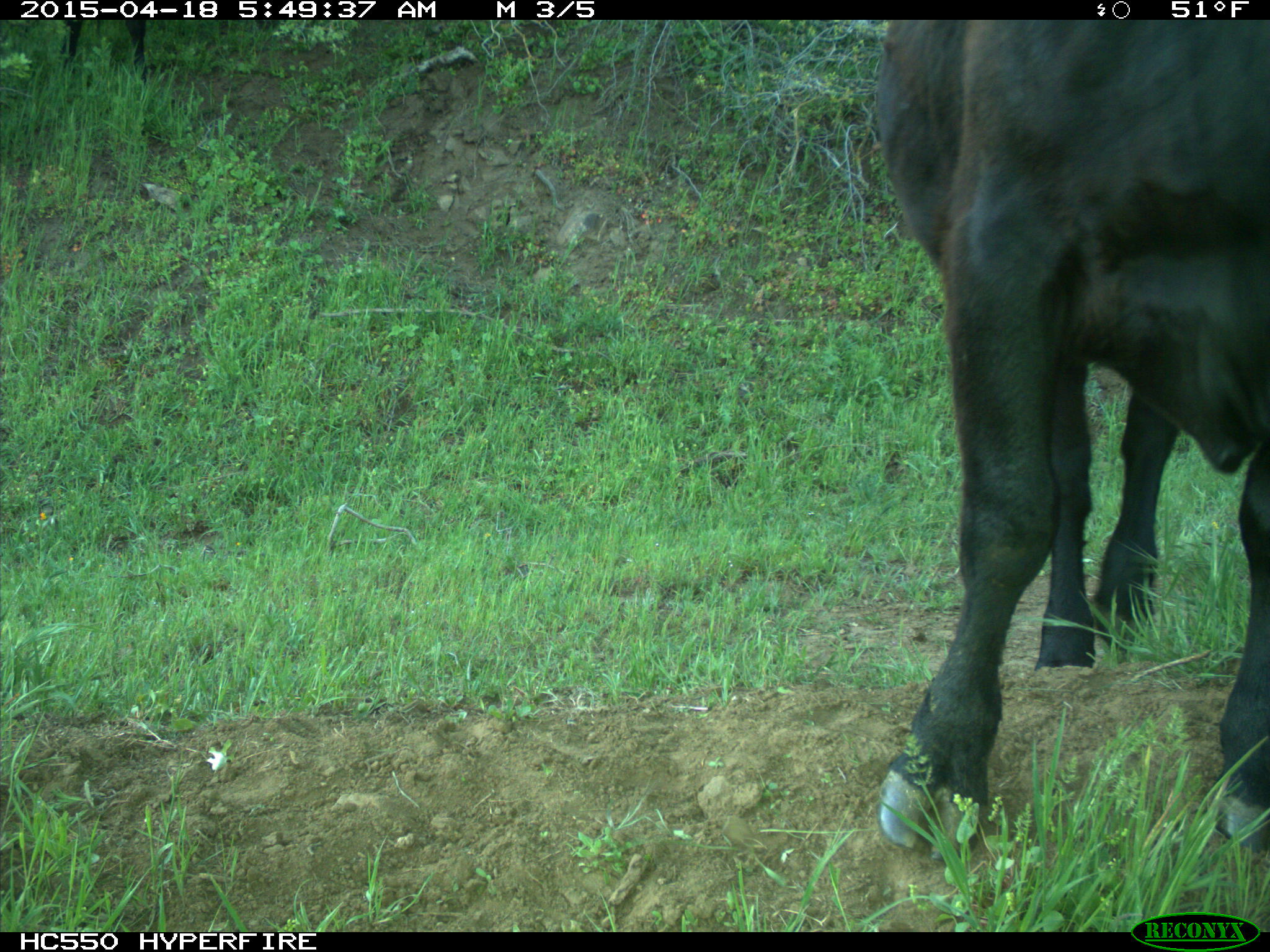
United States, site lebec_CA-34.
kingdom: Animalia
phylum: Chordata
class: Mammalia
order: Artiodactyla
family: Bovidae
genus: Bos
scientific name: Bos taurus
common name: domestic cow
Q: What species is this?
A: Bos taurus (domestic cow).